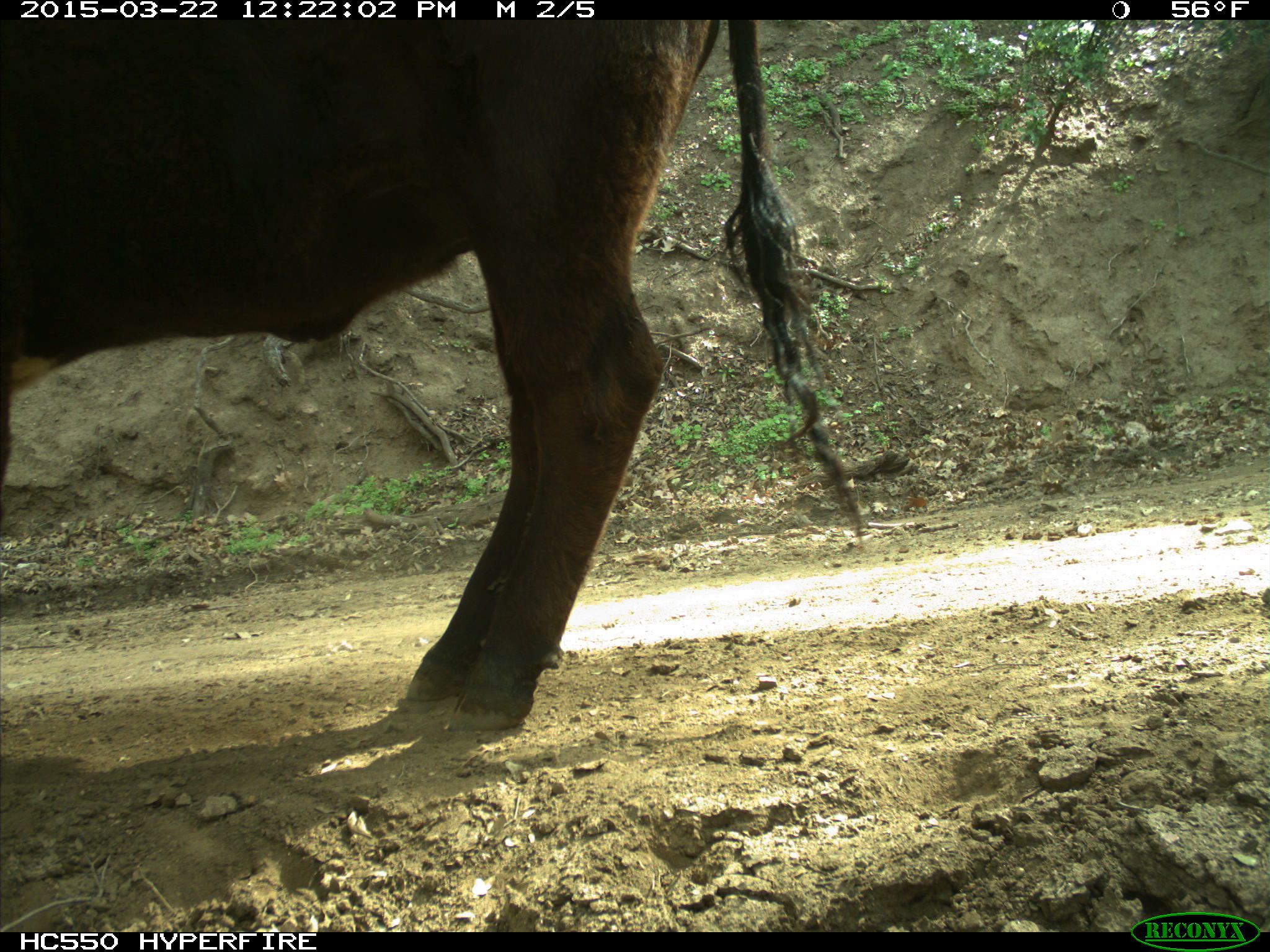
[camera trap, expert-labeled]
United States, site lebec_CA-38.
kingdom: Animalia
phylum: Chordata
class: Mammalia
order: Artiodactyla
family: Bovidae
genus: Bos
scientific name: Bos taurus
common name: domestic cow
Bos taurus (domestic cow).